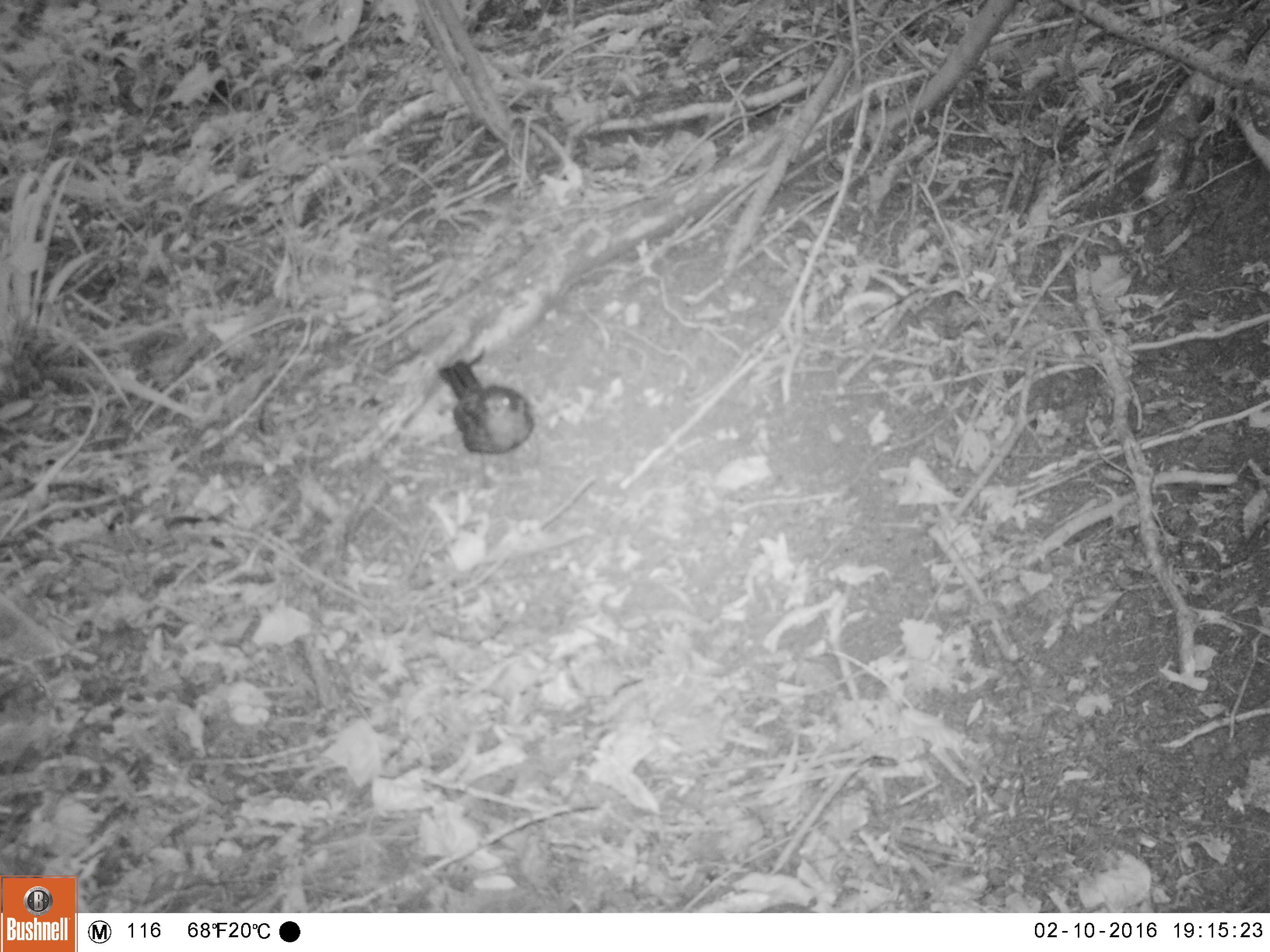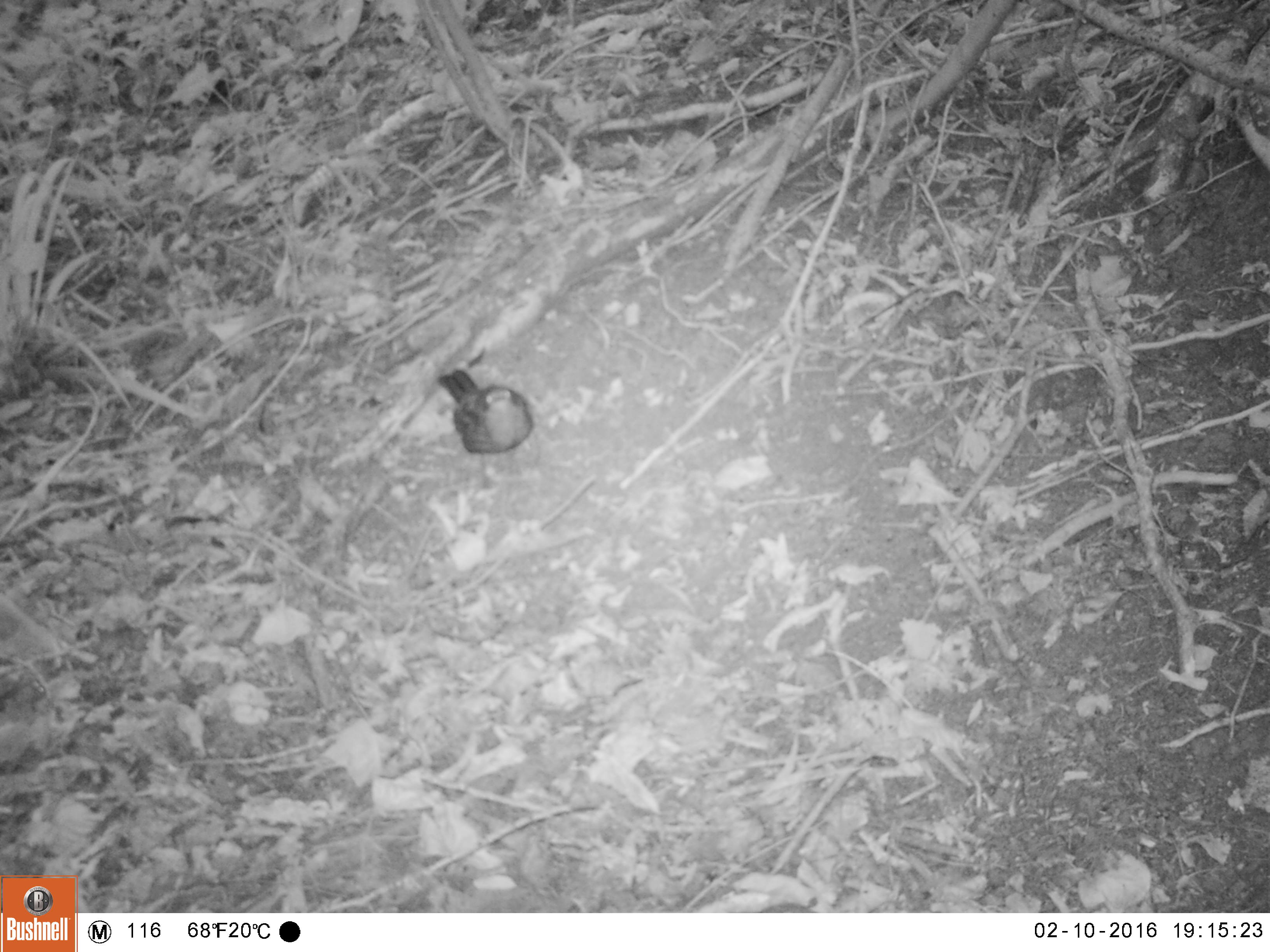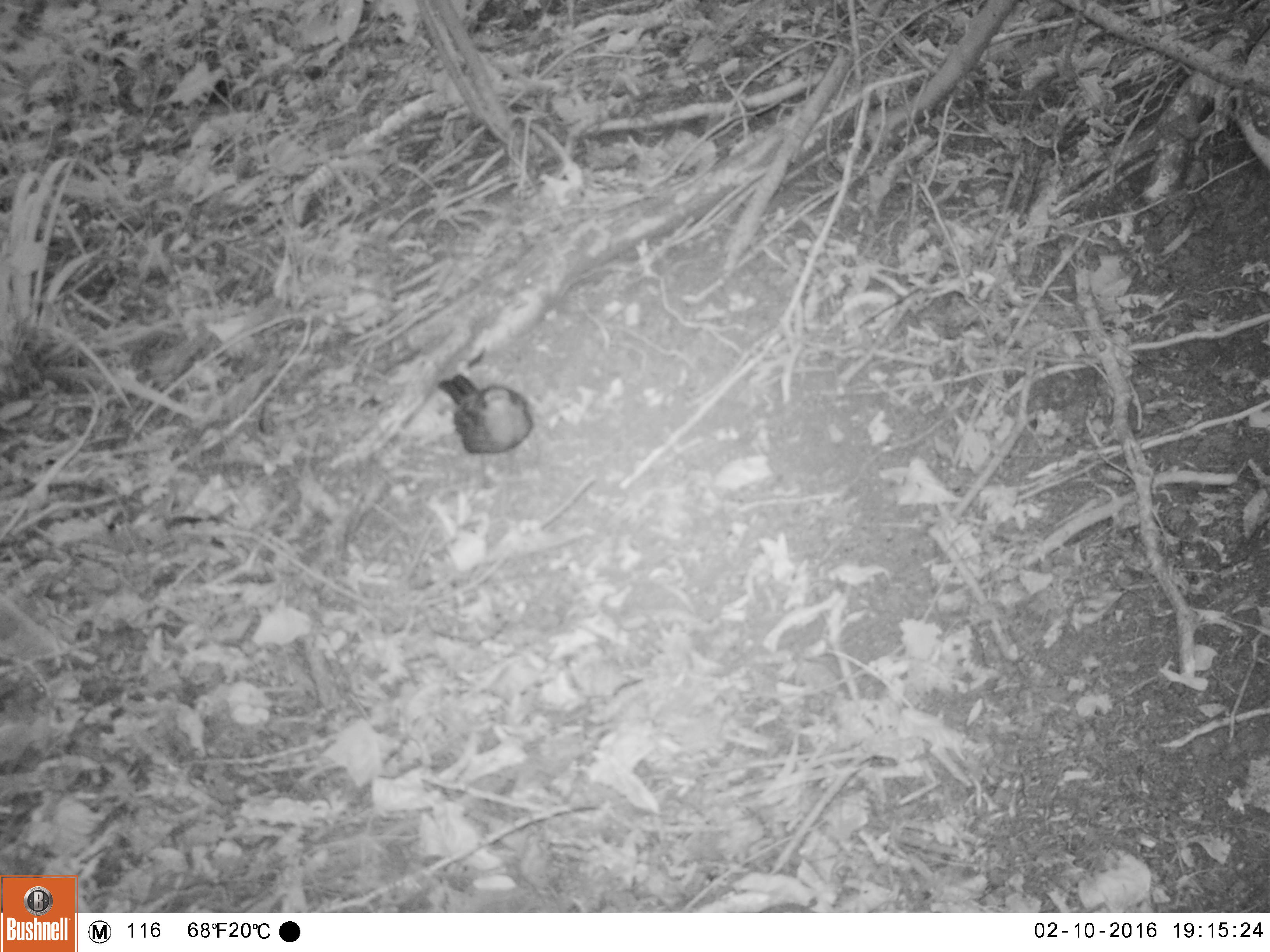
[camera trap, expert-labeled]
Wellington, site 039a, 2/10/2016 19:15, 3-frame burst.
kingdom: Animalia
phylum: Chordata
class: Aves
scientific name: Aves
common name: bird